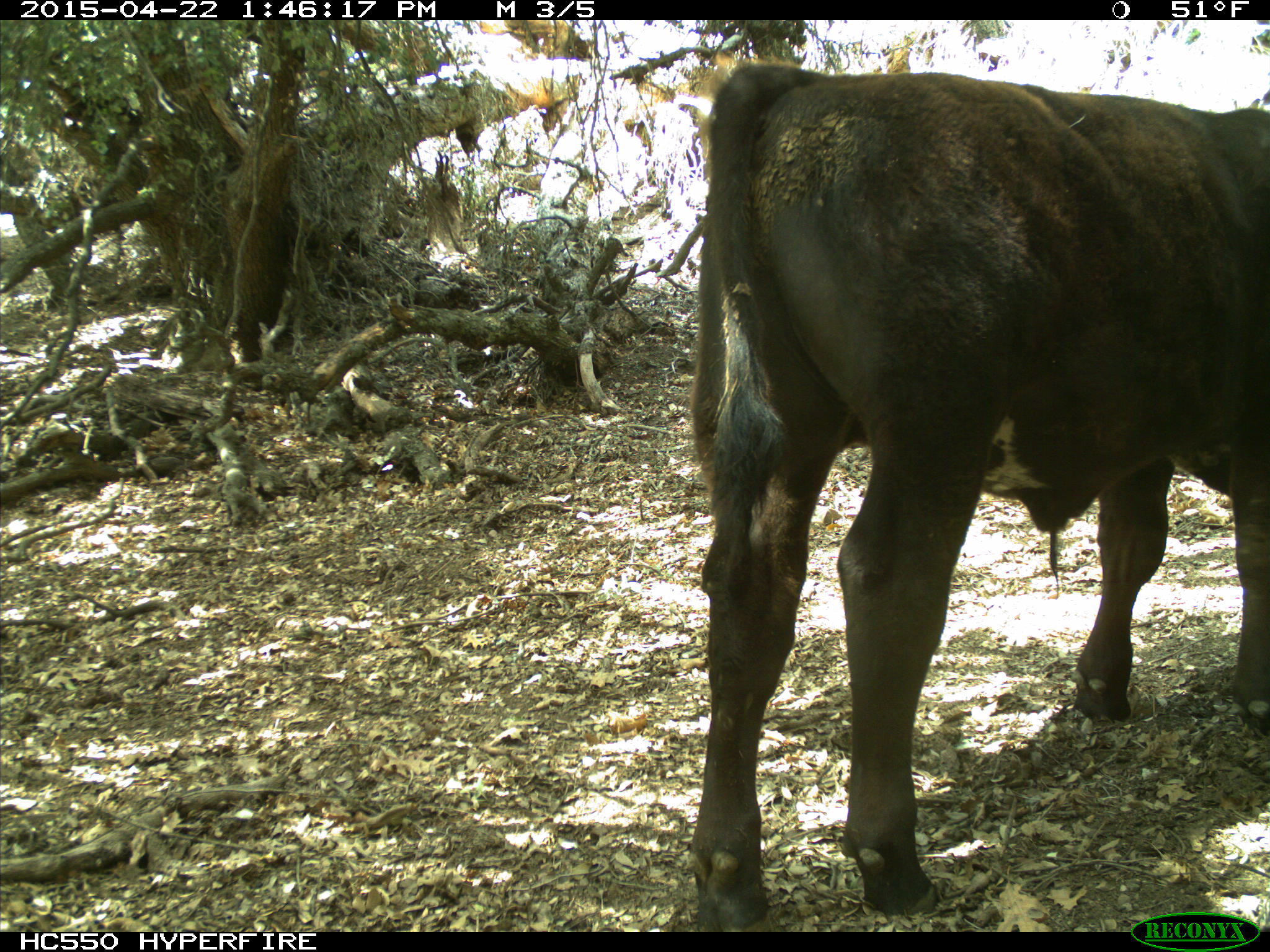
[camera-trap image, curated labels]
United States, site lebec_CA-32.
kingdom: Animalia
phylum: Chordata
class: Mammalia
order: Artiodactyla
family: Bovidae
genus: Bos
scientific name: Bos taurus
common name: domestic cow